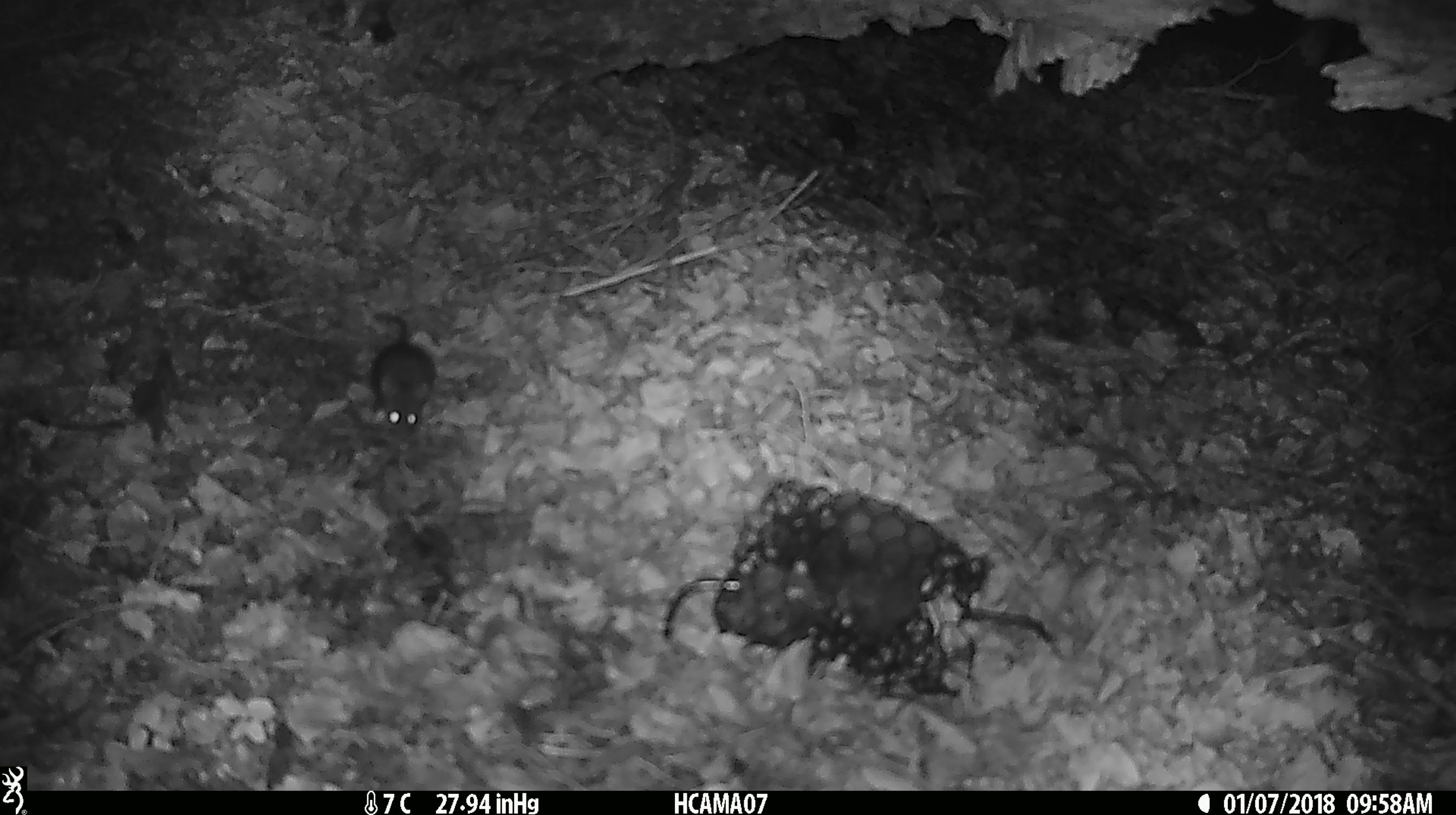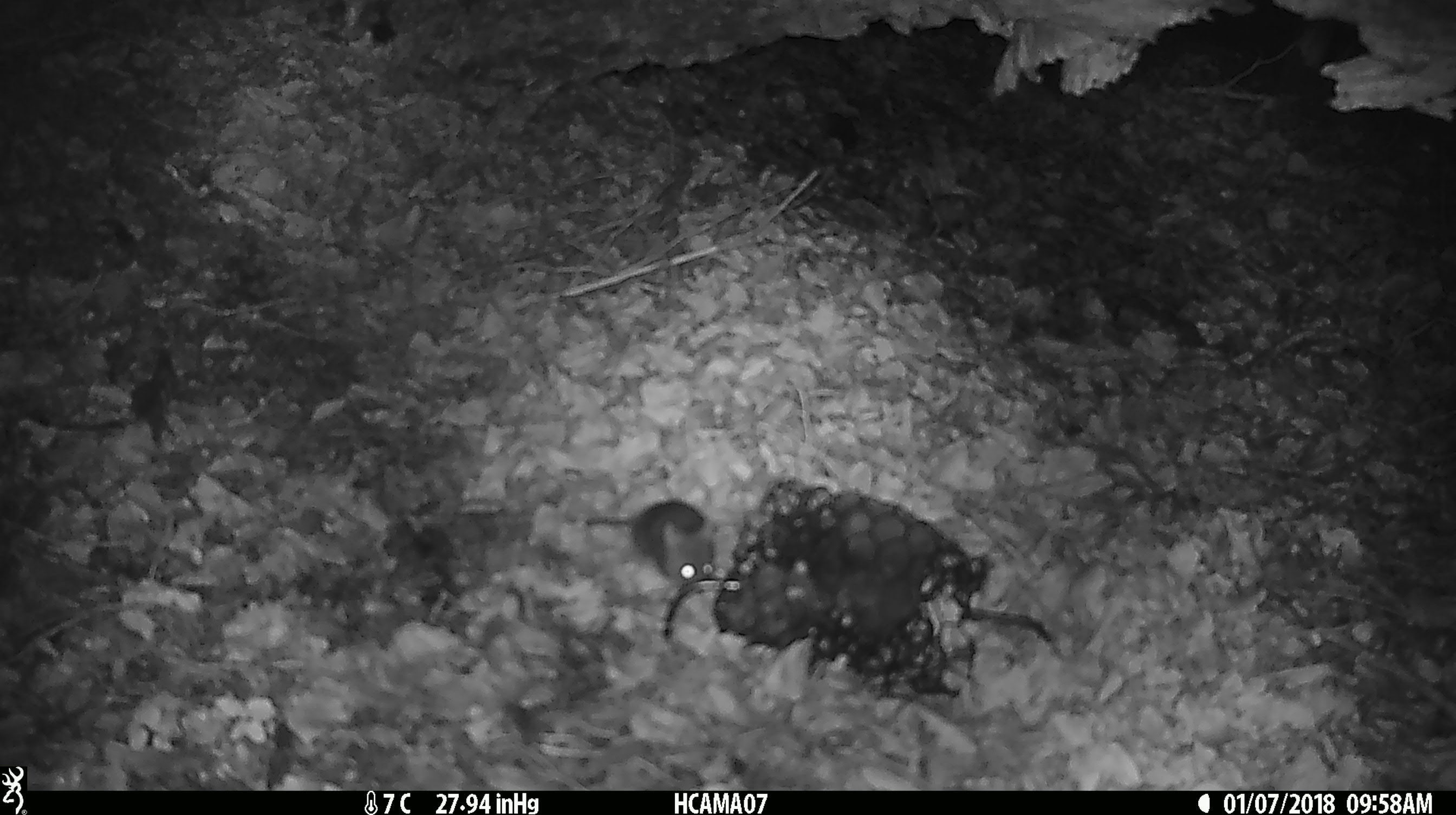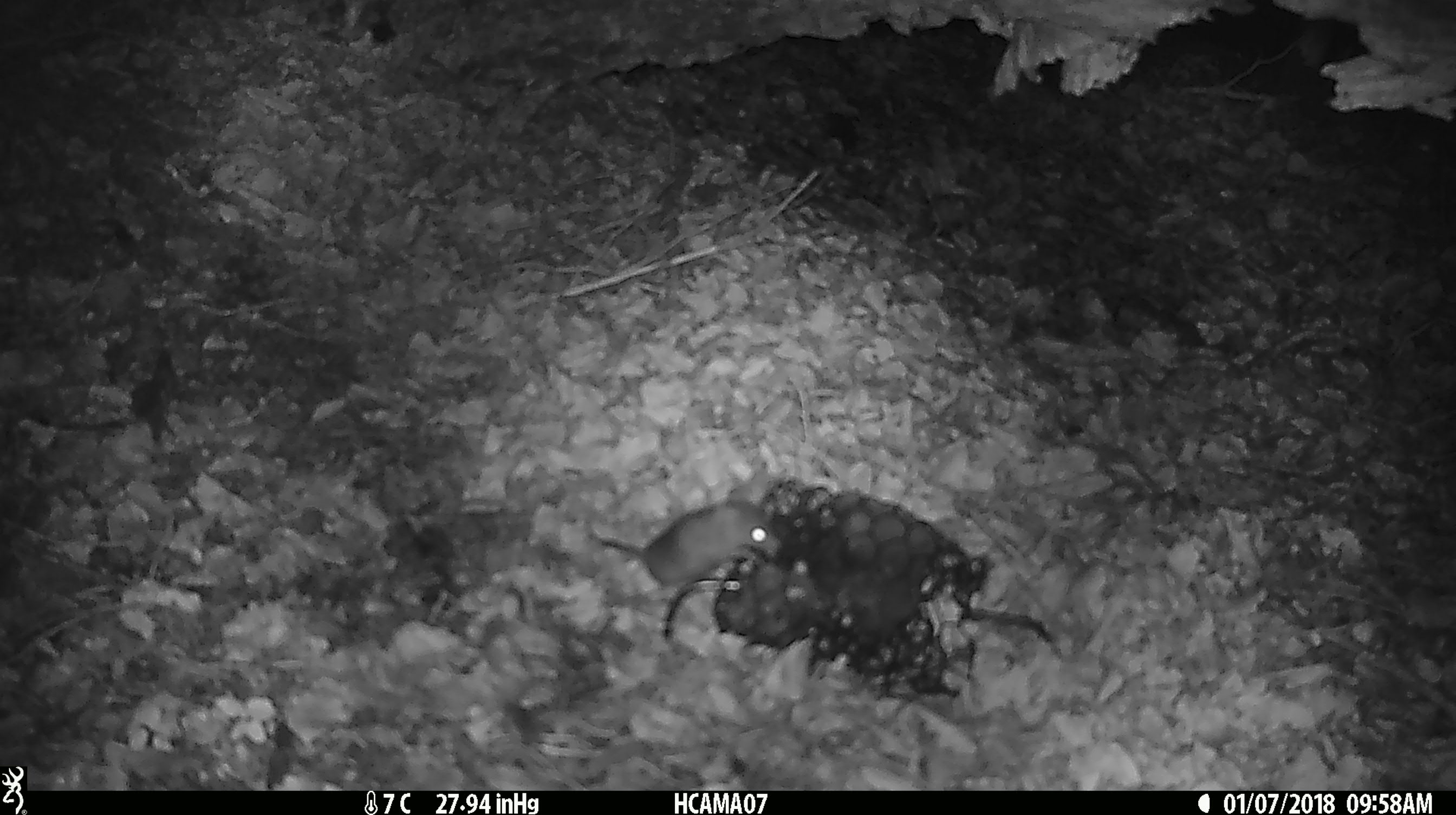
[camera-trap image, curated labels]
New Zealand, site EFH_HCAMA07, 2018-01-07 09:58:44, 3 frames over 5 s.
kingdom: Animalia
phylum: Chordata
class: Mammalia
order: Rodentia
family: Muridae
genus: Mus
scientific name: Mus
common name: mouse